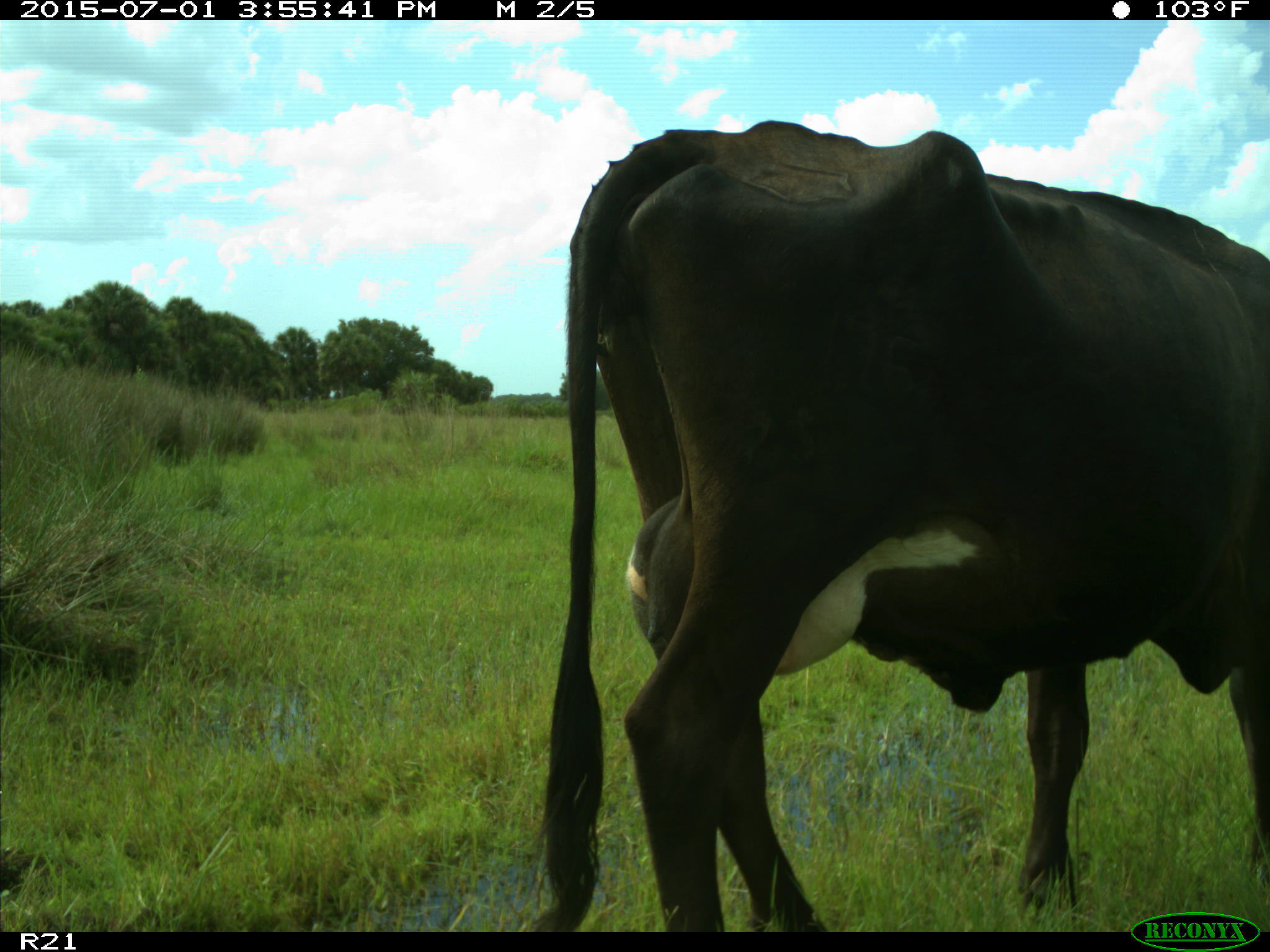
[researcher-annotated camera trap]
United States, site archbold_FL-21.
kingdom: Animalia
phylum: Chordata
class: Mammalia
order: Artiodactyla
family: Bovidae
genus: Bos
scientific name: Bos taurus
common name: domestic cow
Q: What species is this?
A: Bos taurus (domestic cow).